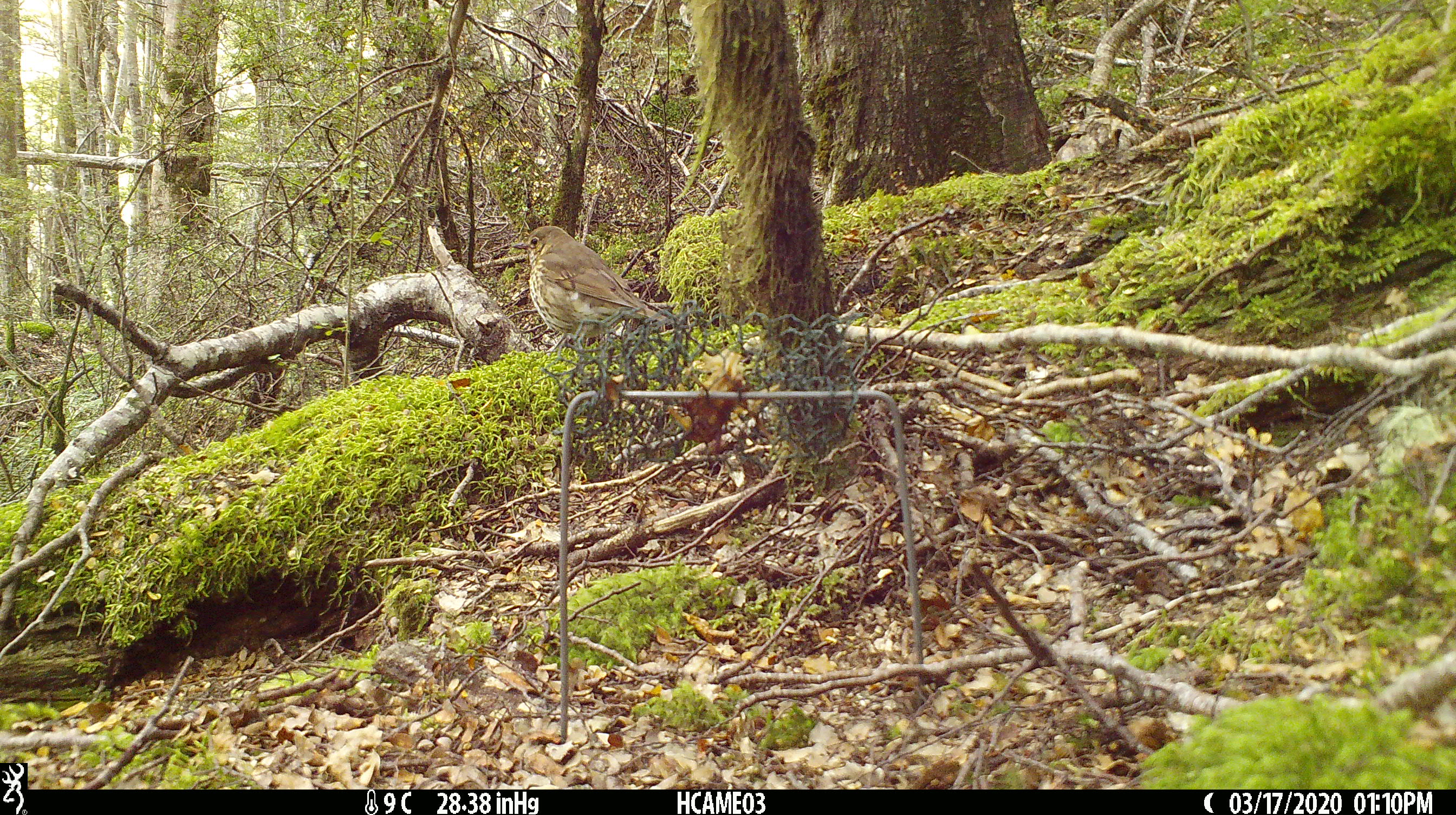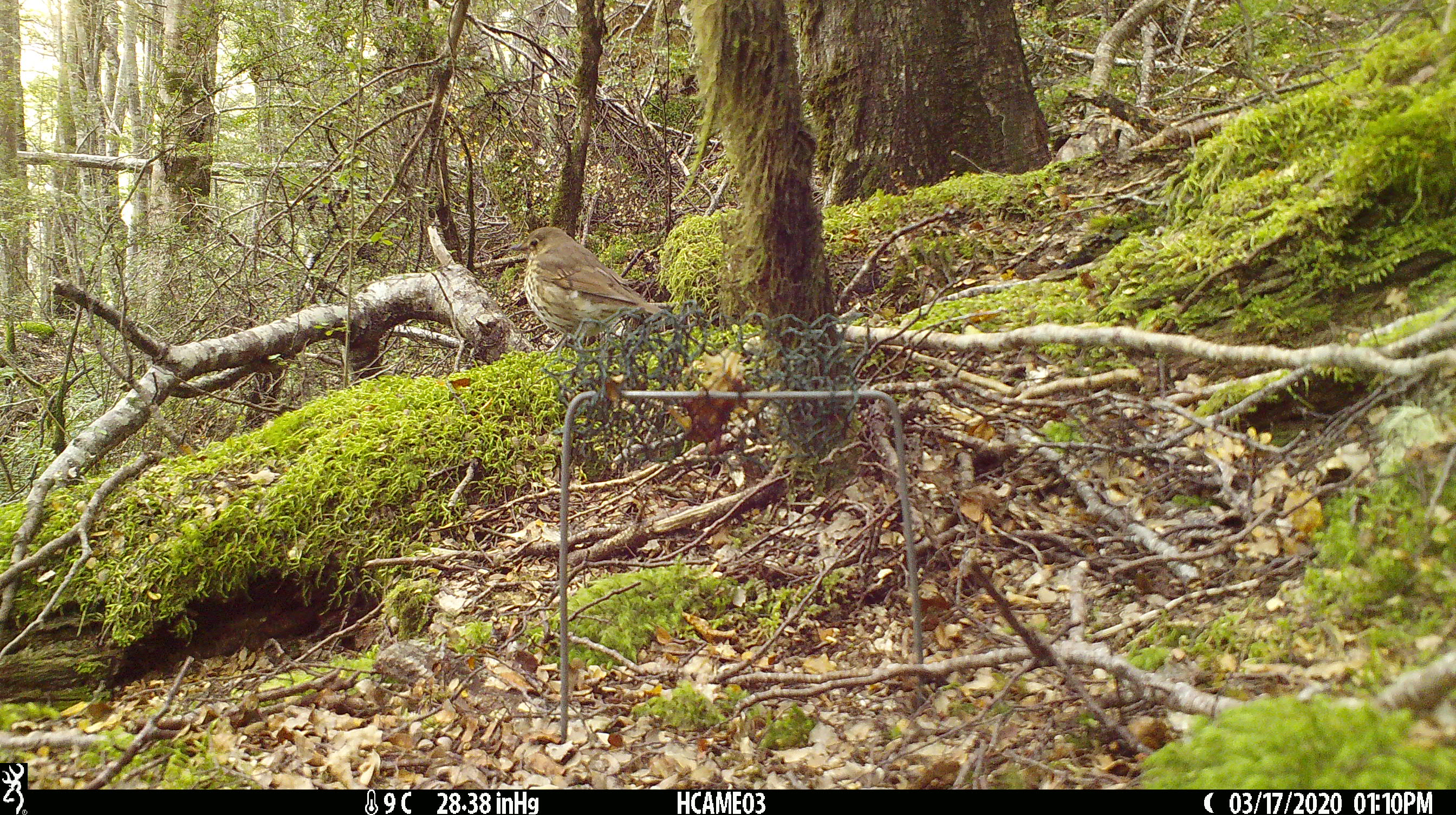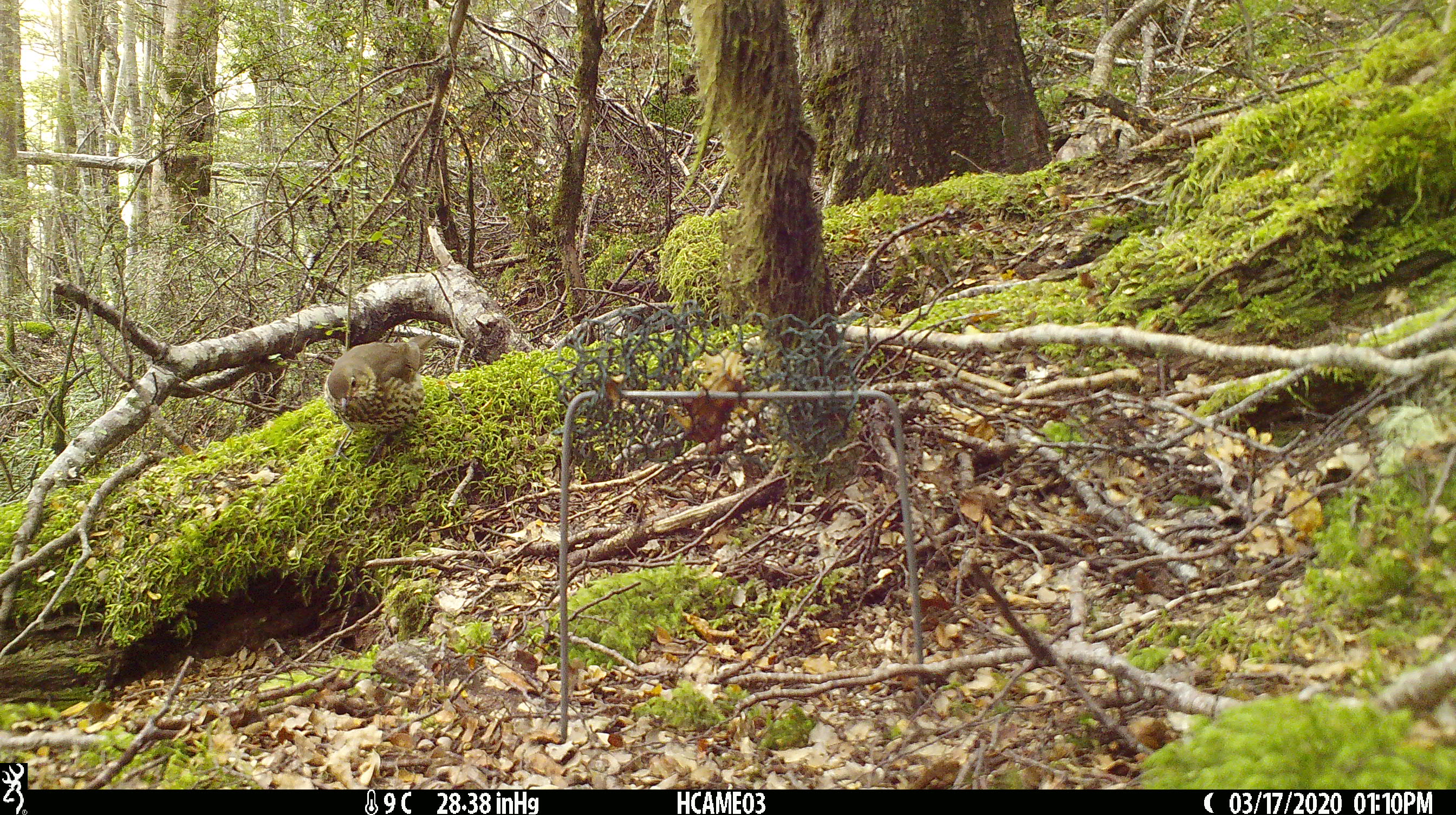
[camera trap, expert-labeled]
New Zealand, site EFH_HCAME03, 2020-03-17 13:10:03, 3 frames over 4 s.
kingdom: Animalia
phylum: Chordata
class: Aves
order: Passeriformes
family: Turdidae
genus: Turdus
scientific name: Turdus philomelos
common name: song thrush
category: thrush